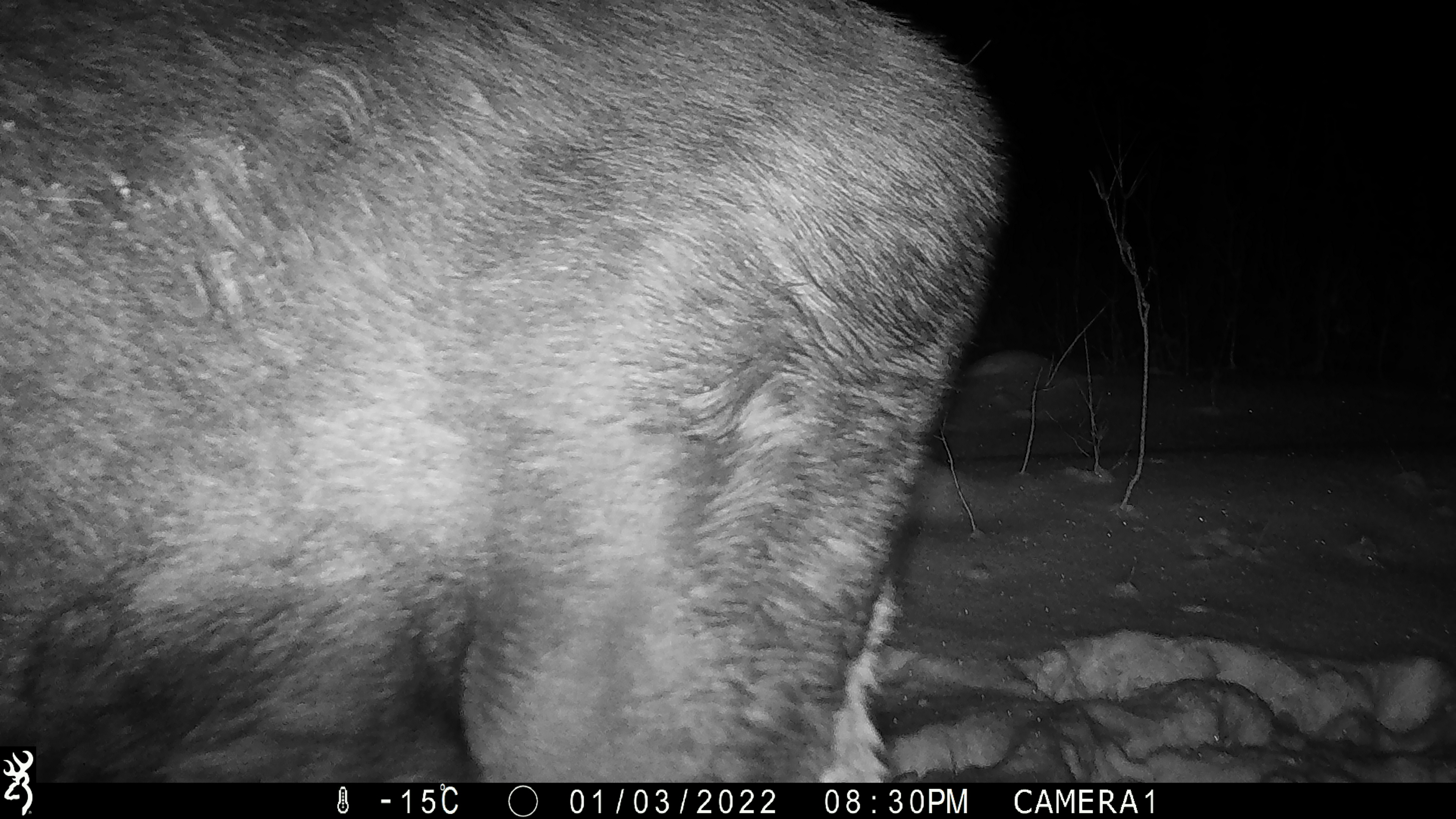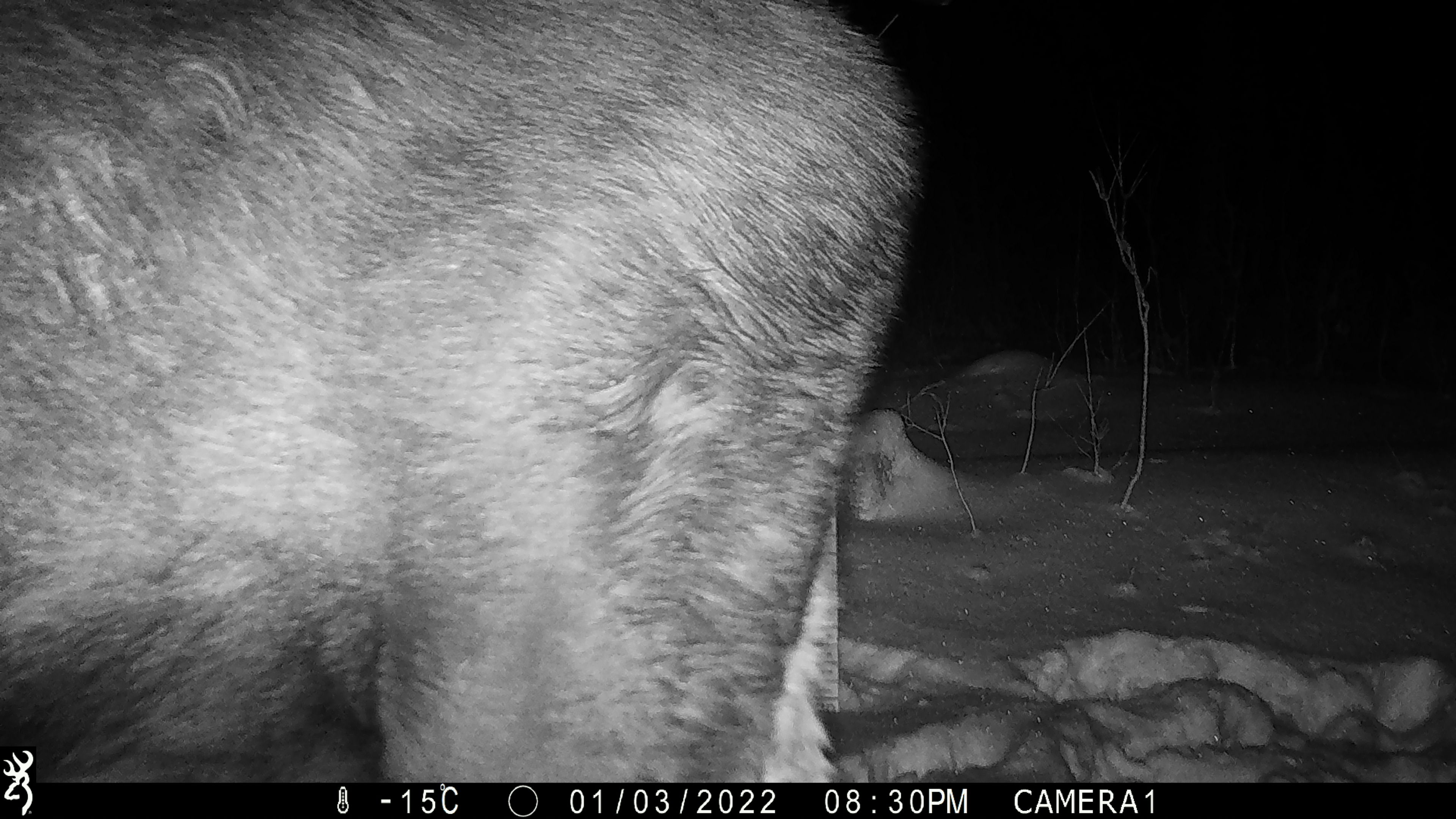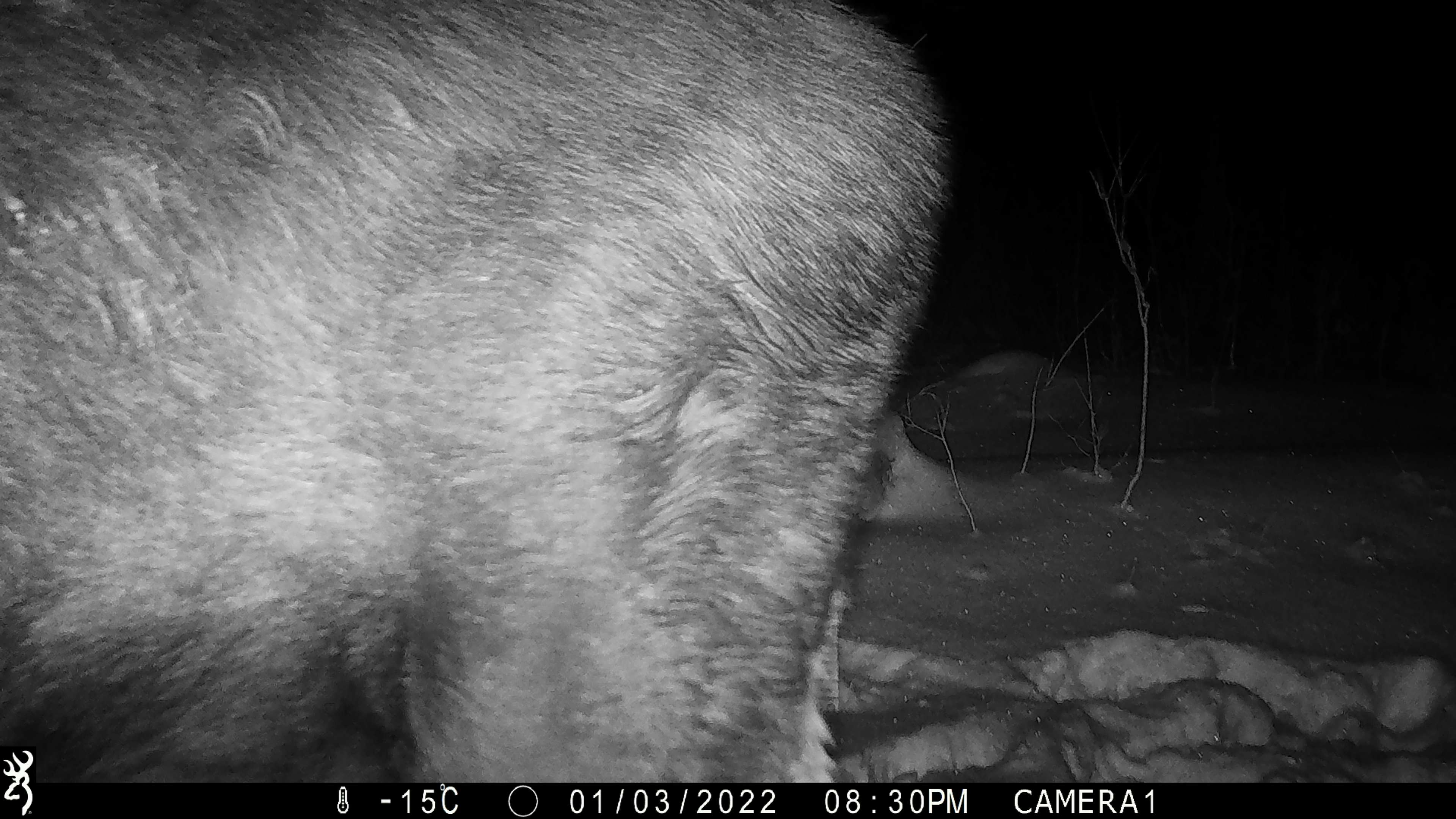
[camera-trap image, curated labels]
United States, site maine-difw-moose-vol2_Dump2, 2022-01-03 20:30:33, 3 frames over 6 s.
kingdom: Animalia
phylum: Chordata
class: Mammalia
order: Artiodactyla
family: Cervidae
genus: Alces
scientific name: Alces alces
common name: moose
Moose (Alces alces).